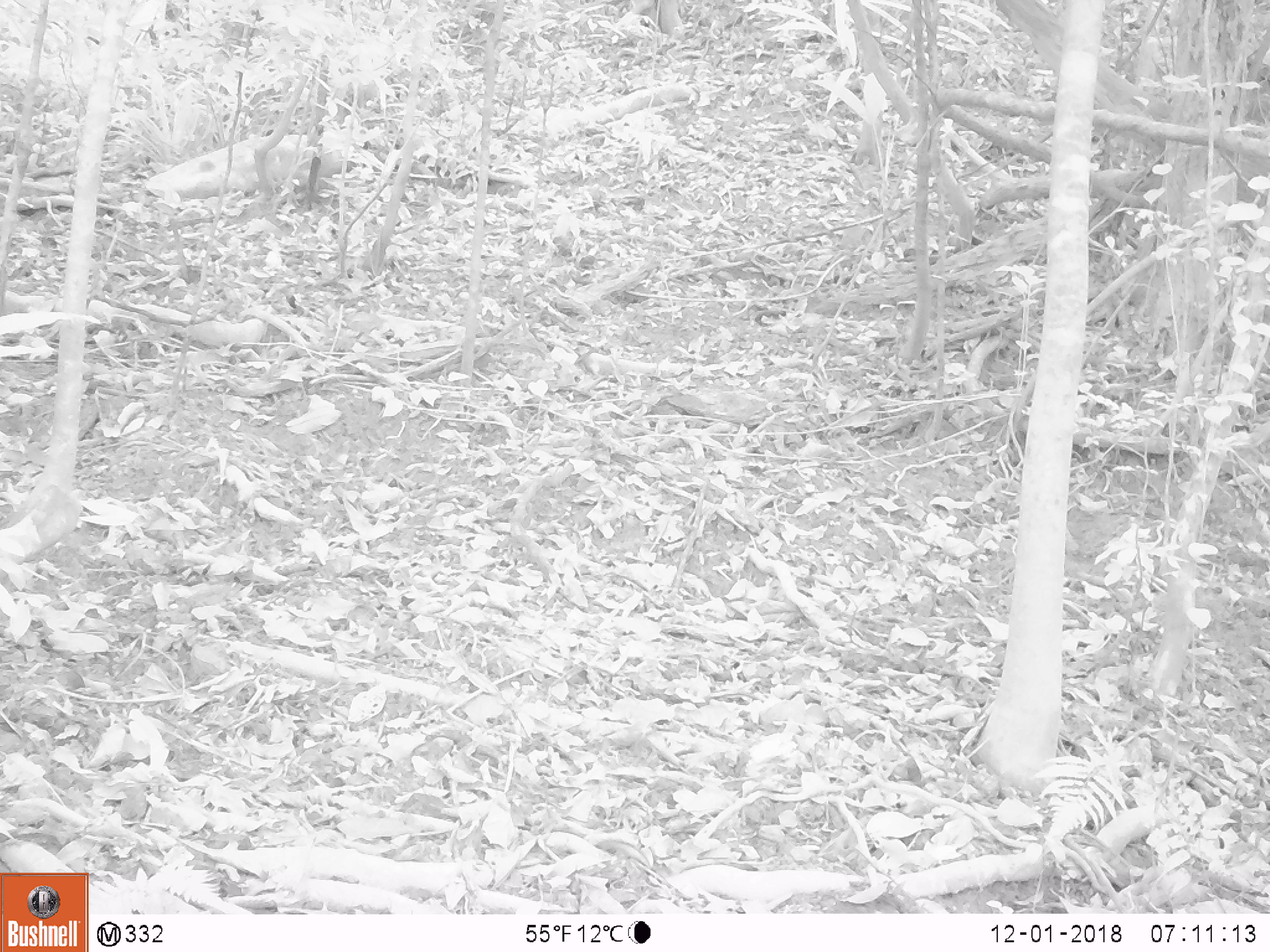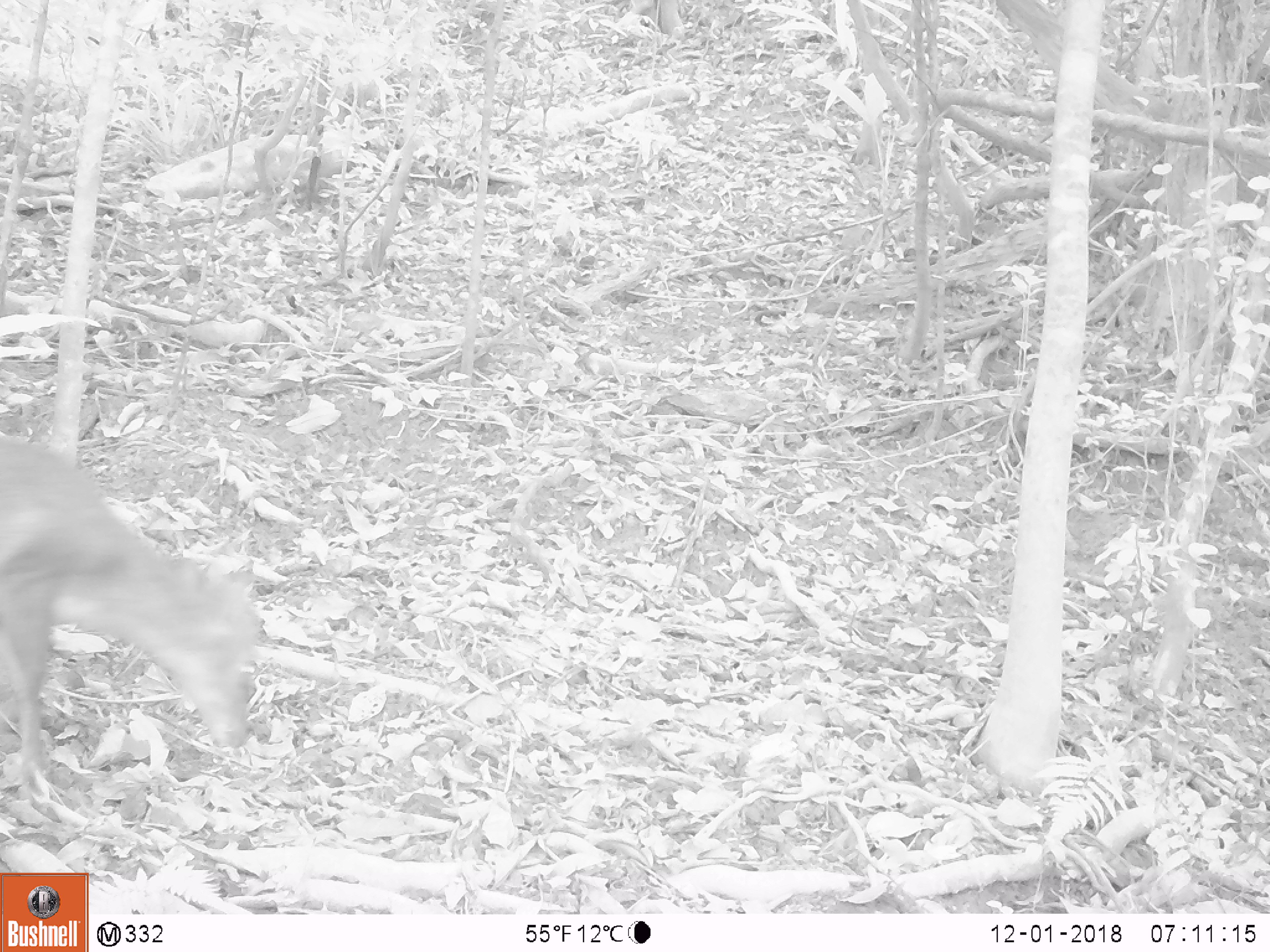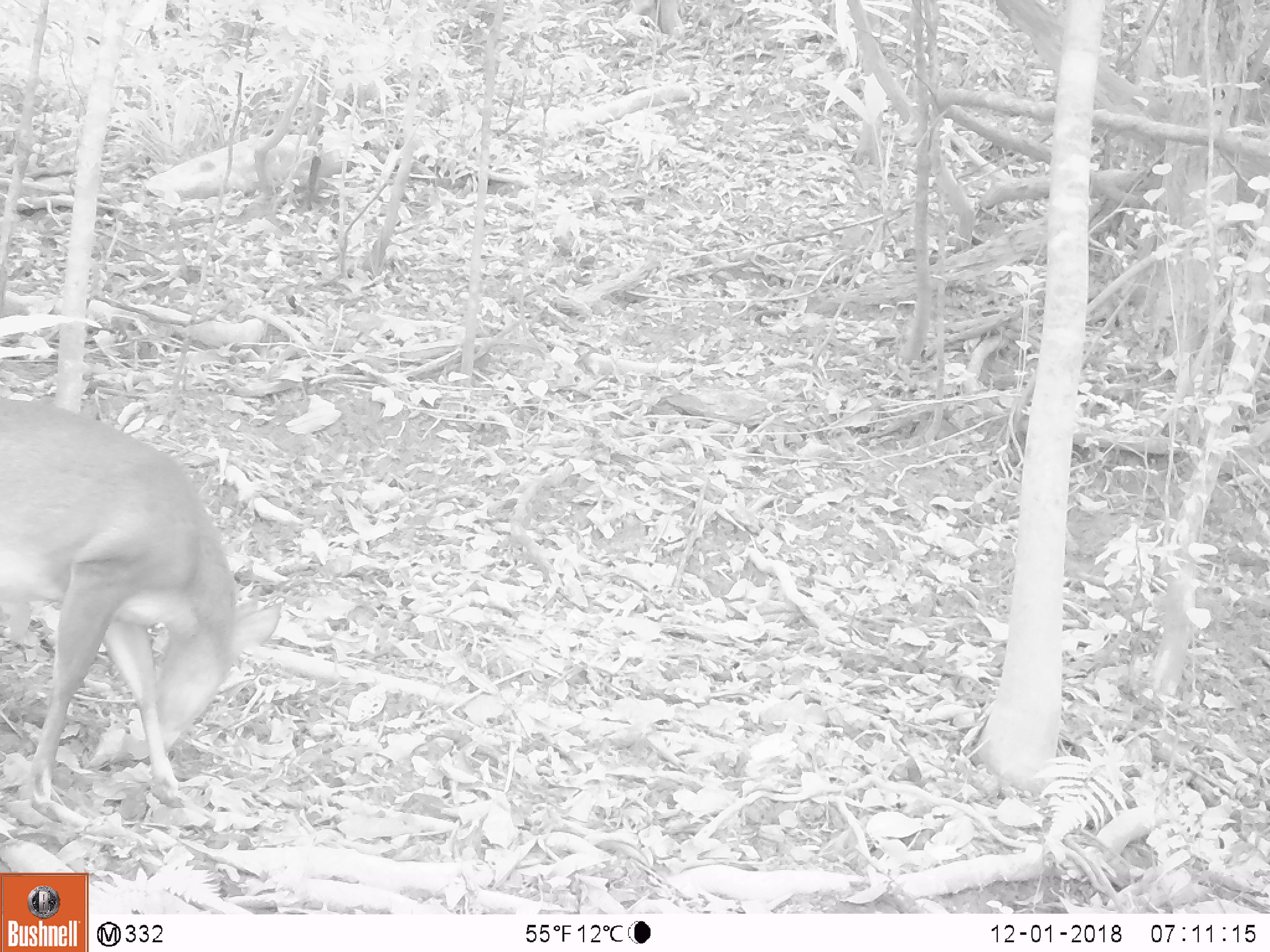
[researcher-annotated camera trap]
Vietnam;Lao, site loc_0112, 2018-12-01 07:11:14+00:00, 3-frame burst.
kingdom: Animalia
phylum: Chordata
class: Mammalia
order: Artiodactyla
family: Cervidae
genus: Muntiacus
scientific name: Muntiacus vuquangensis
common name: large-antlered muntjac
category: large antlered muntjac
Large antlered muntjac (large-antlered muntjac) (Muntiacus vuquangensis). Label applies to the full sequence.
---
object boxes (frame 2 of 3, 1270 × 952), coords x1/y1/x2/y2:
large antlered muntjac: 0/435/252/805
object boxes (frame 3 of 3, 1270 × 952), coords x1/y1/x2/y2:
large antlered muntjac: 0/397/282/805